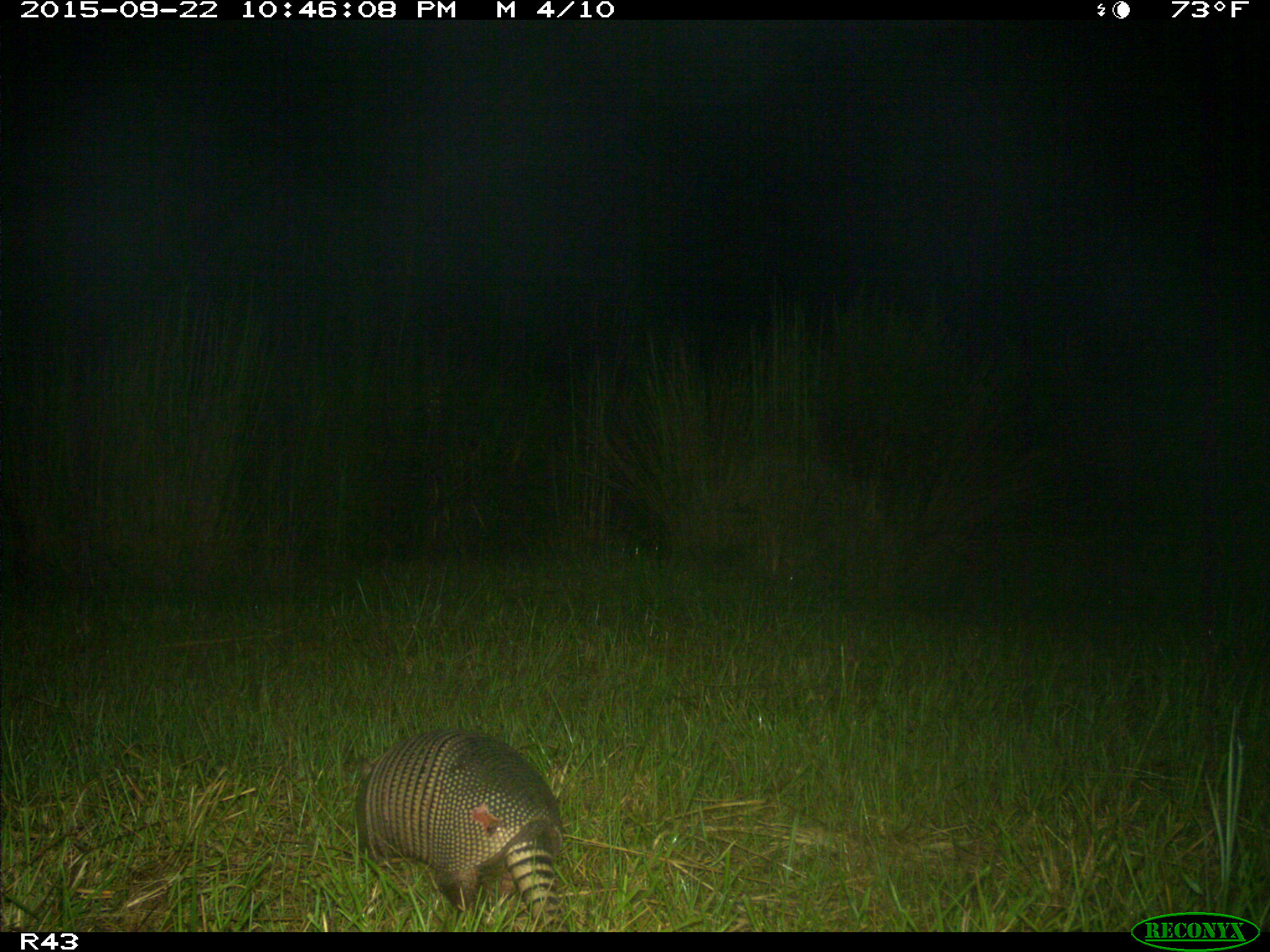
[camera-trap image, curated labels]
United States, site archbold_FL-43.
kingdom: Animalia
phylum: Chordata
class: Mammalia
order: Cingulata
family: Dasypodidae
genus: Dasypus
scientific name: Dasypus novemcinctus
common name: nine-banded armadillo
Dasypus novemcinctus (nine-banded armadillo).